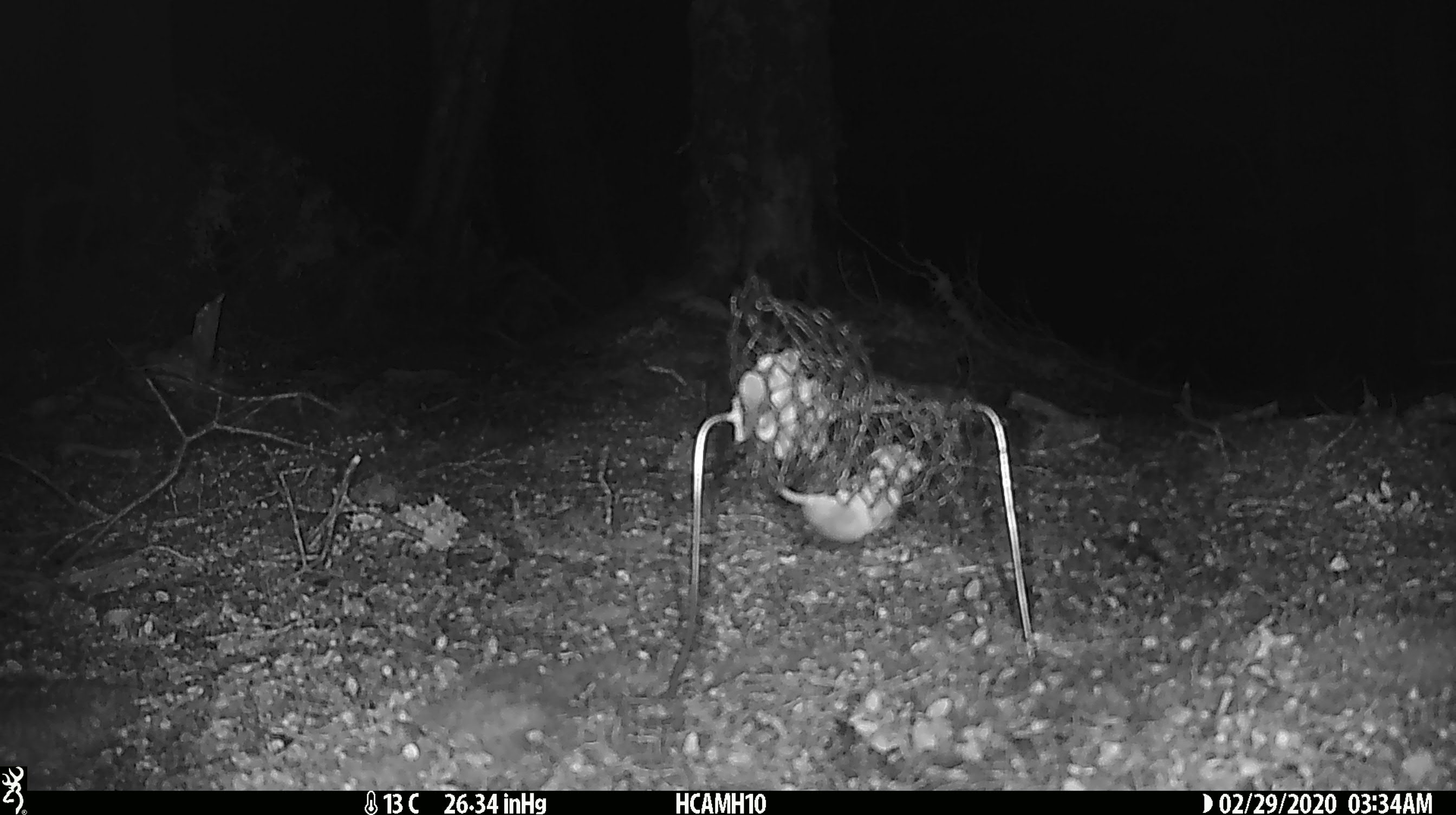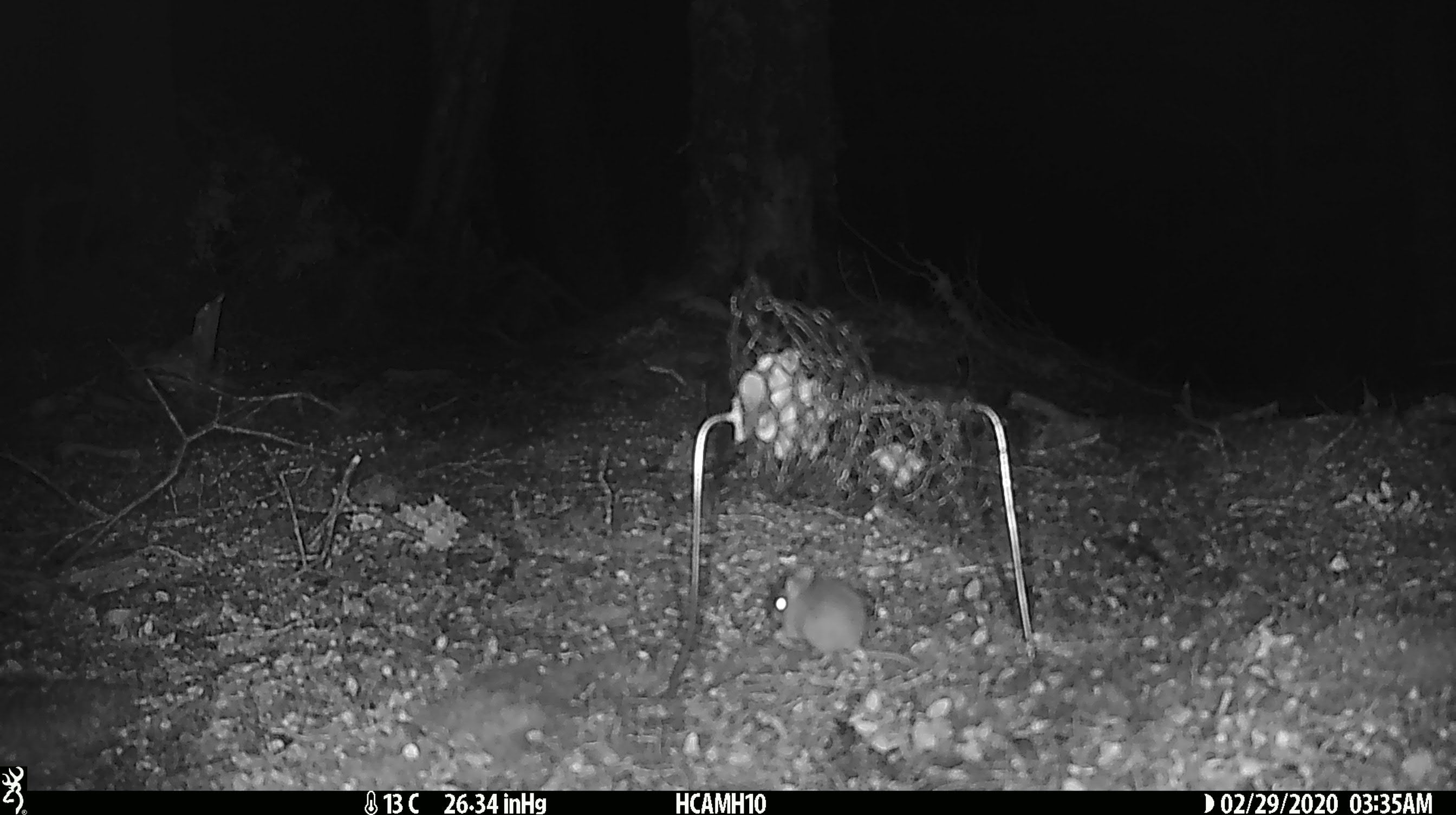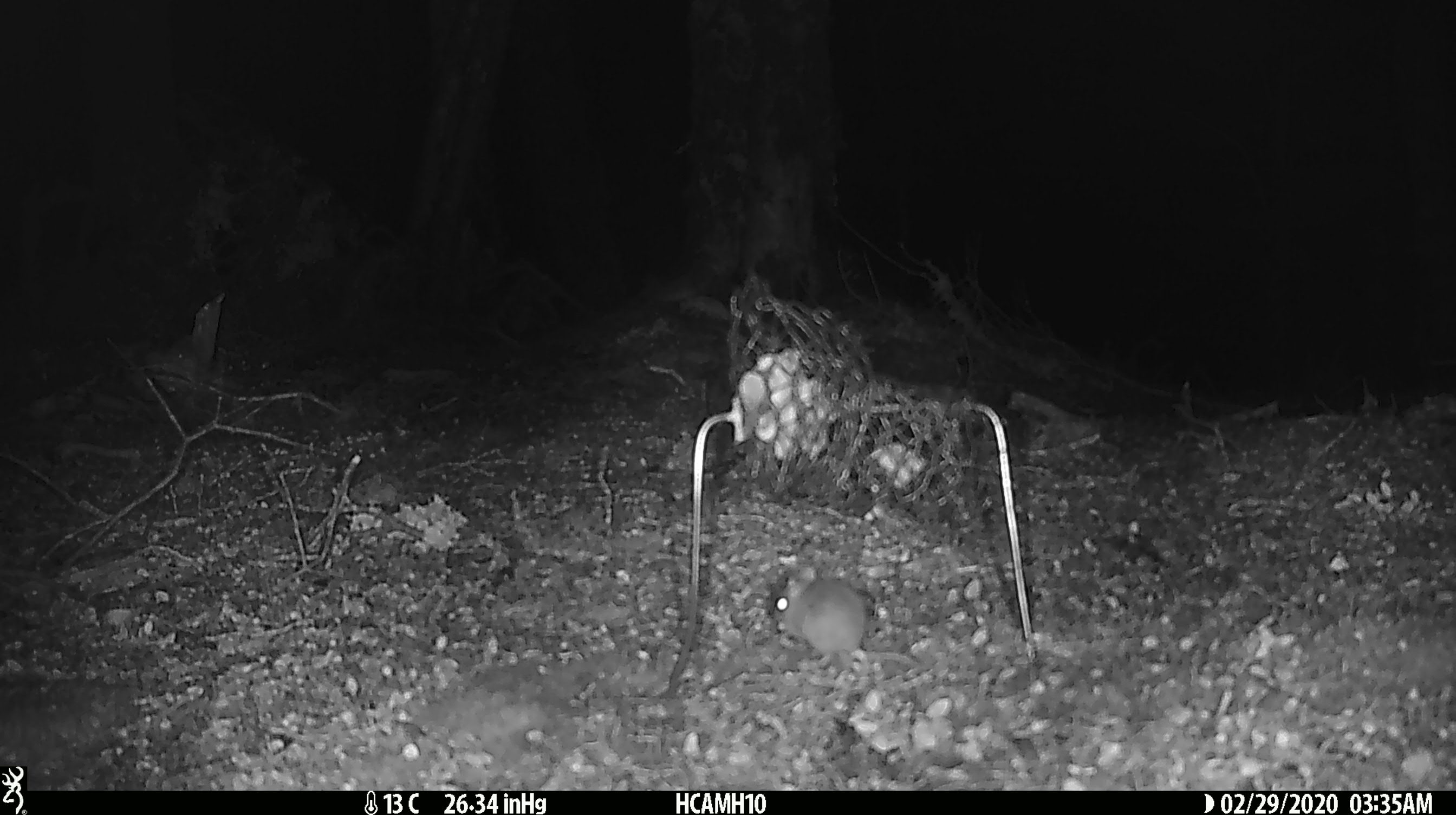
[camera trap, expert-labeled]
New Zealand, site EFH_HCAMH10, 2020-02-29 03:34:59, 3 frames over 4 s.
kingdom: Animalia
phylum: Chordata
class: Mammalia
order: Rodentia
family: Muridae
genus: Mus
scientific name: Mus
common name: mouse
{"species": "mouse (Mus)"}